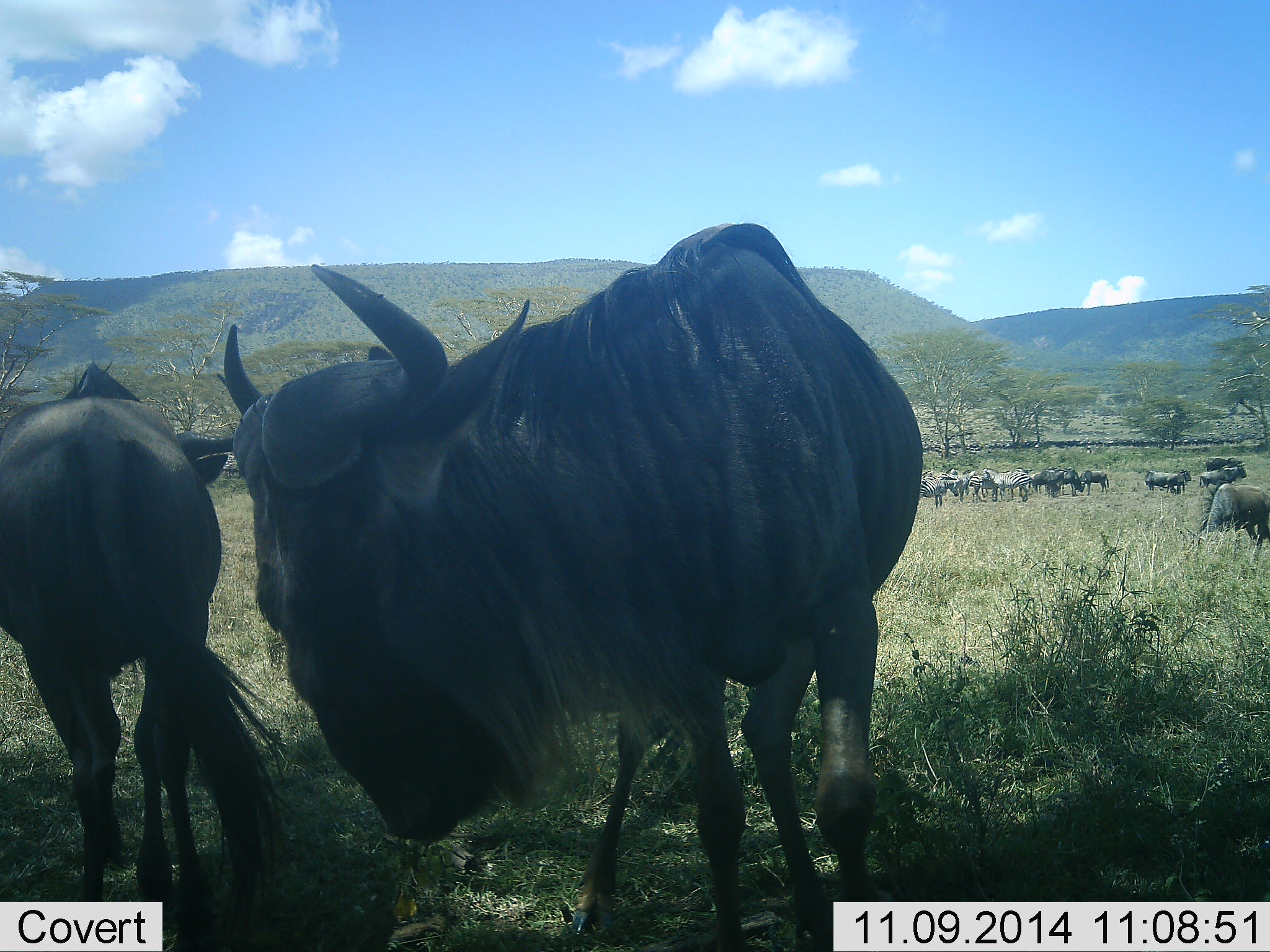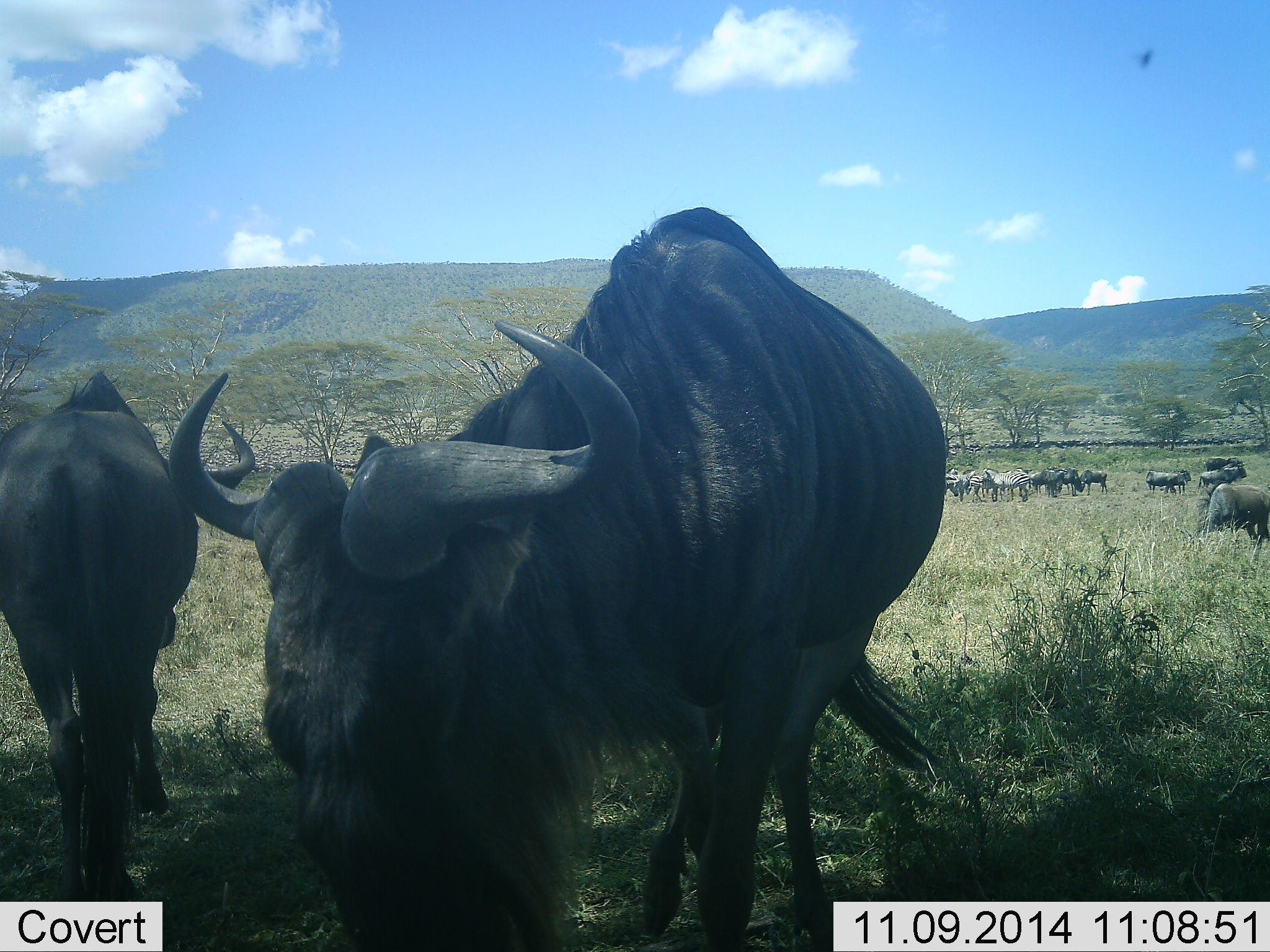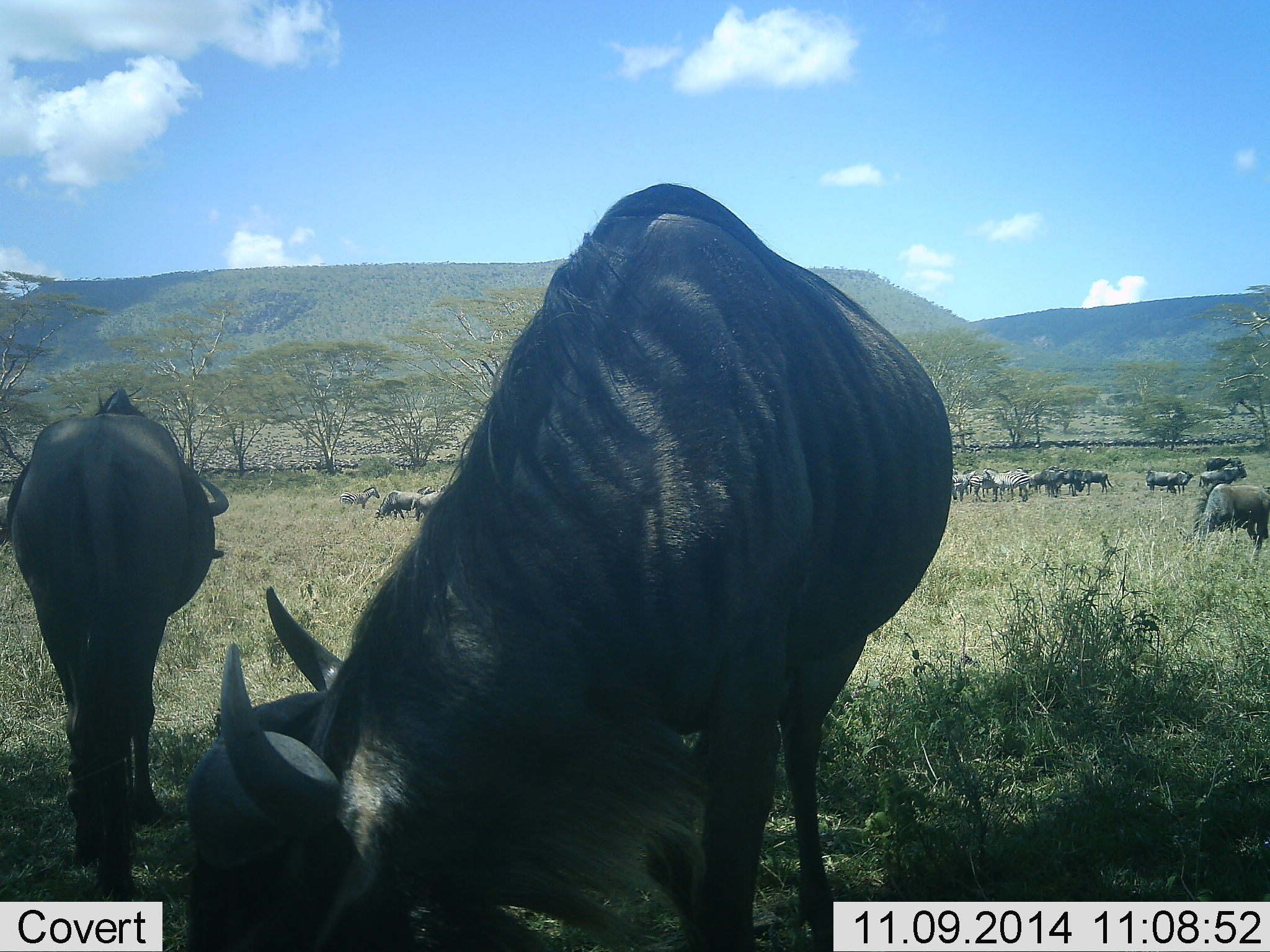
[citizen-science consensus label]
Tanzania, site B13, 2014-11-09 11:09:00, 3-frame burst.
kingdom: Animalia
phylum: Chordata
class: Mammalia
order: Artiodactyla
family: Bovidae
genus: Connochaetes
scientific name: Connochaetes taurinus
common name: blue wildebeest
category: wildebeest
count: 11-50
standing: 78%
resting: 9%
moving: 26%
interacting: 0%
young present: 0%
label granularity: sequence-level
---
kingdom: Animalia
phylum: Chordata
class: Mammalia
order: Perissodactyla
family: Equidae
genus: Equus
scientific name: Equus quagga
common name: plains zebra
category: zebra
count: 7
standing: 75%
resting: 8%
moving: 8%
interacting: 0%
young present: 0%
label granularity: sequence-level